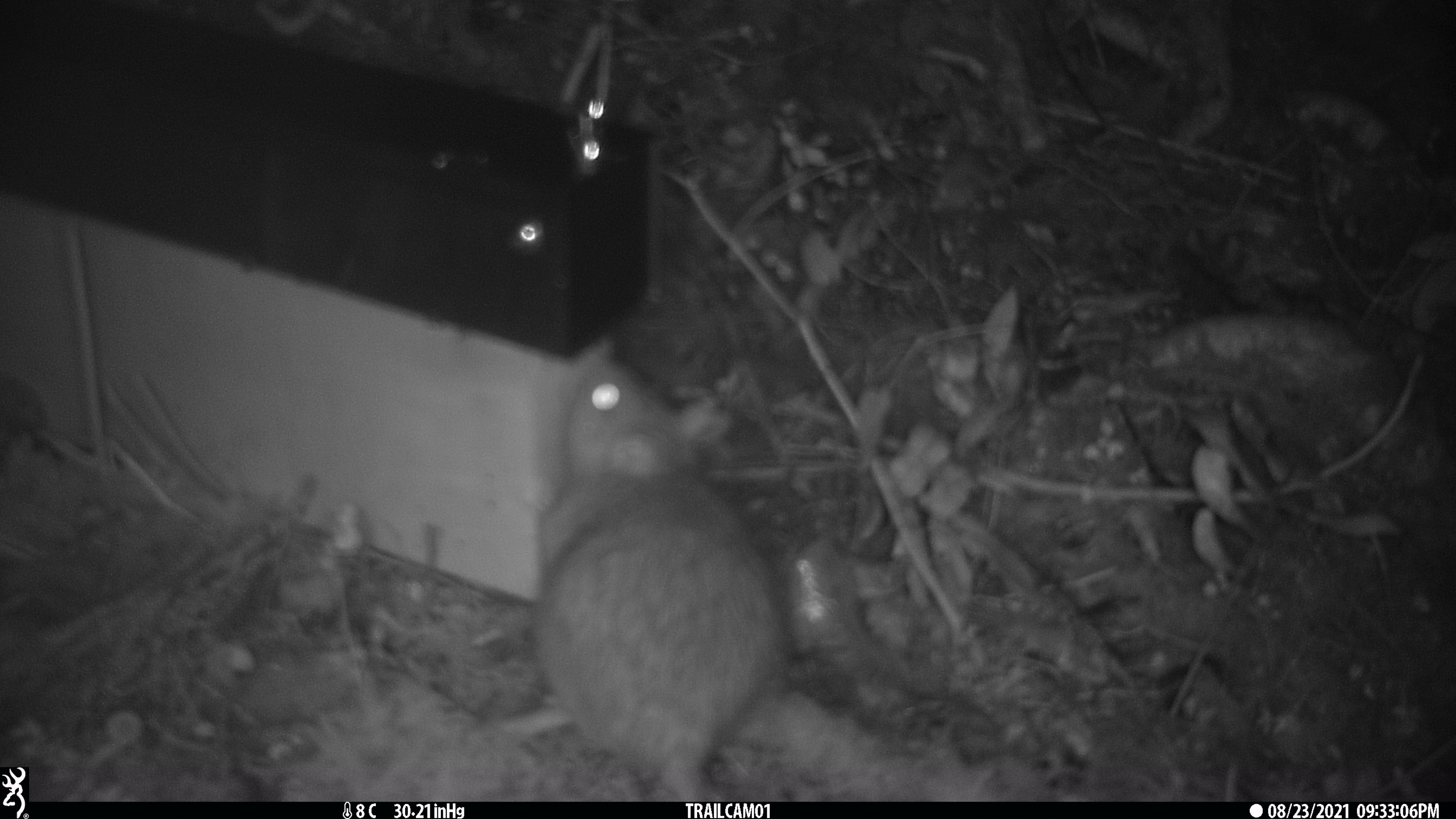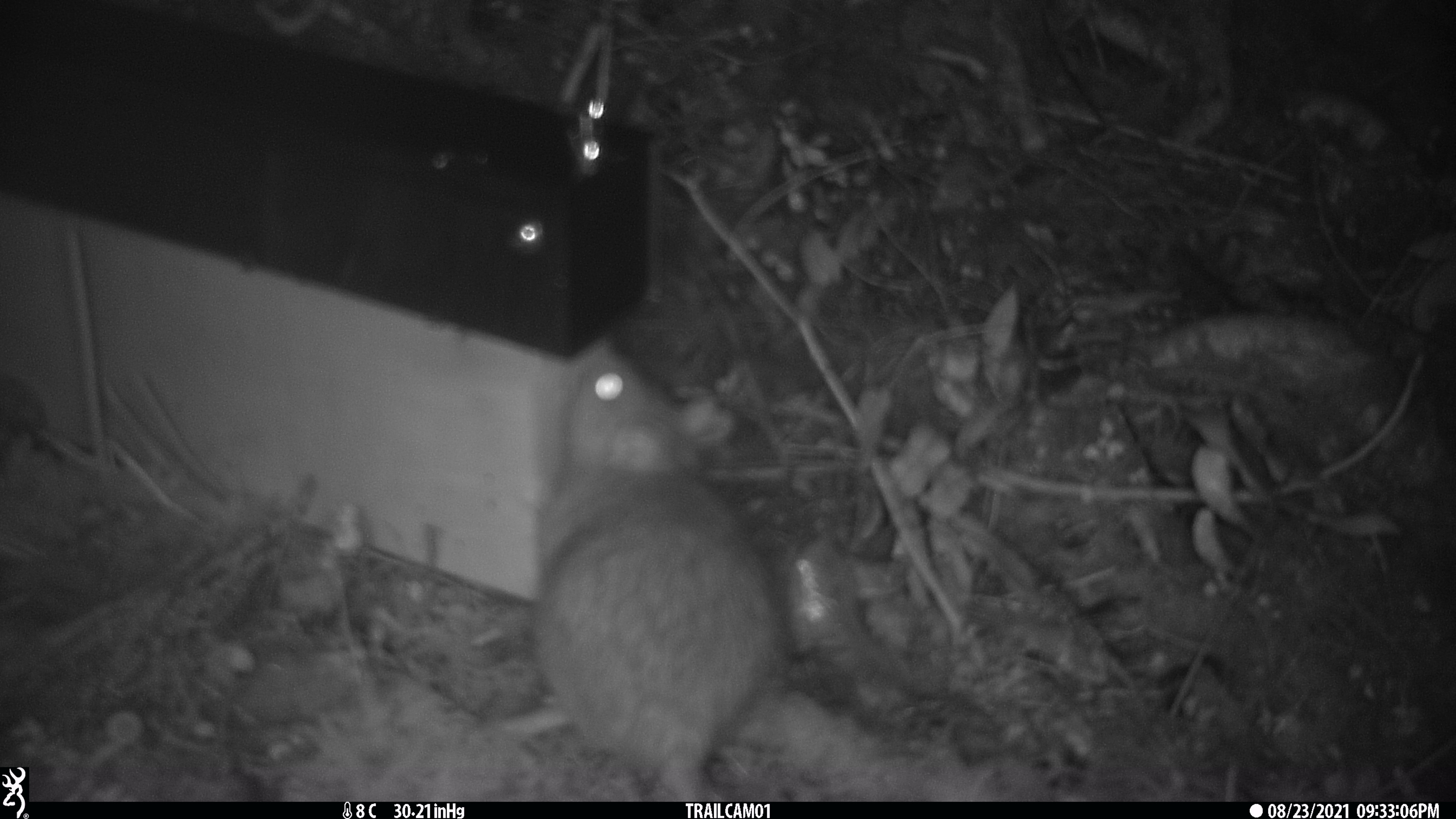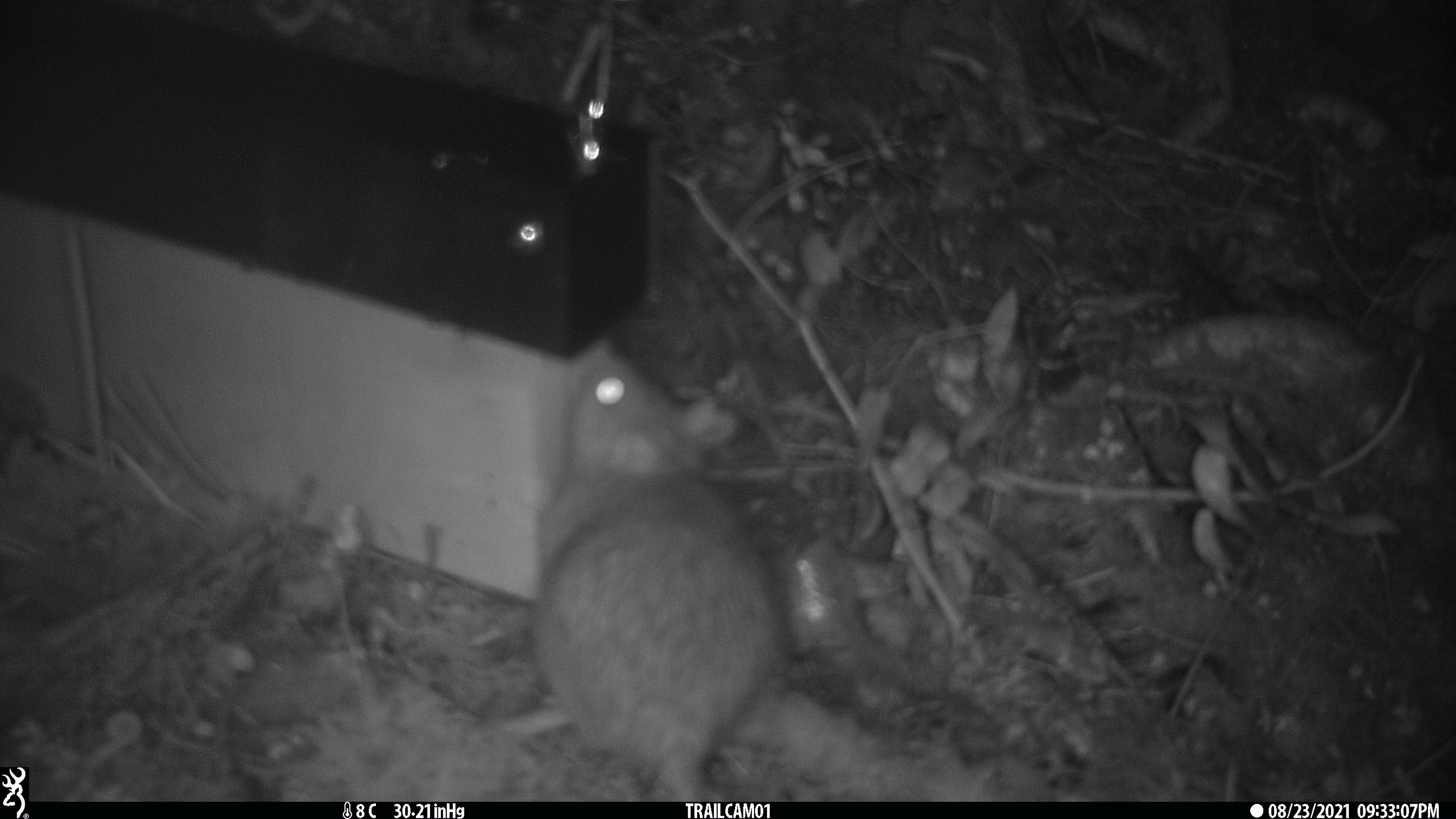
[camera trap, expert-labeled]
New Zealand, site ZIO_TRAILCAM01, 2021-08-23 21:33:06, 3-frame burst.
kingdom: Animalia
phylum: Chordata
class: Mammalia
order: Rodentia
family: Muridae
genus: Rattus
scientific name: Rattus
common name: rat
Rat (Rattus).